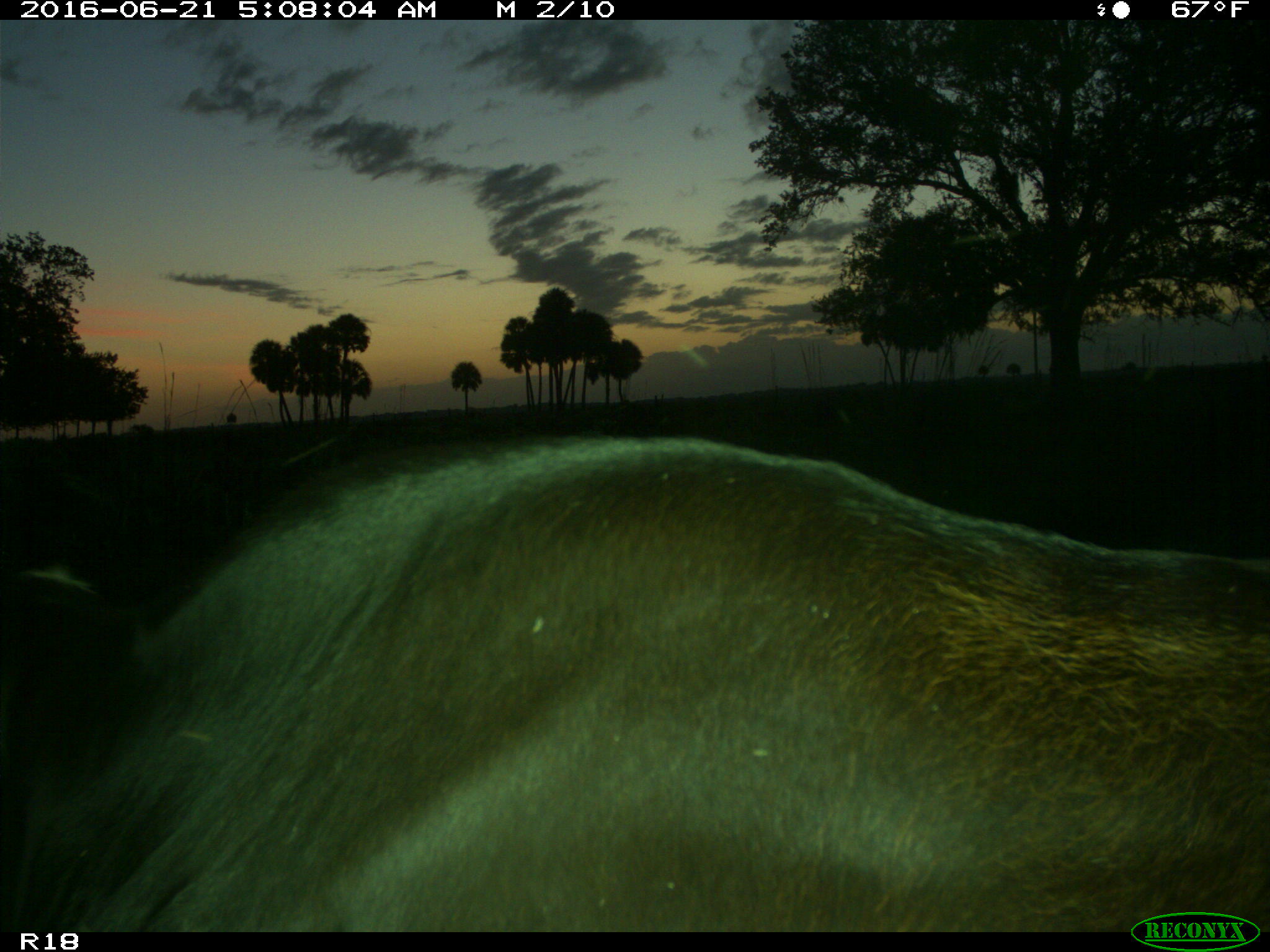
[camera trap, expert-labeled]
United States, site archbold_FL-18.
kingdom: Animalia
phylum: Chordata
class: Mammalia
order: Artiodactyla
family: Bovidae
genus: Bos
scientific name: Bos taurus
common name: domestic cow